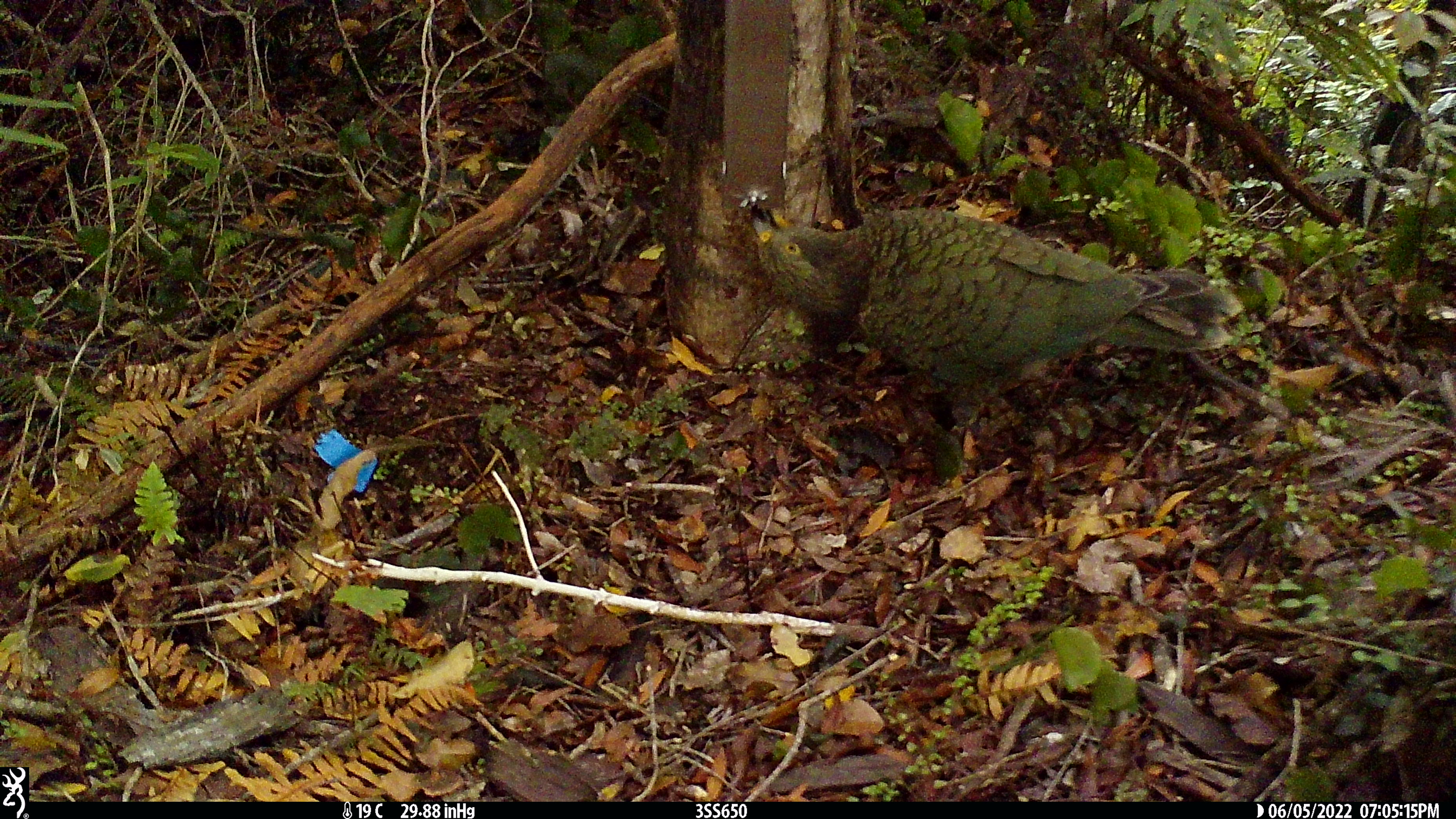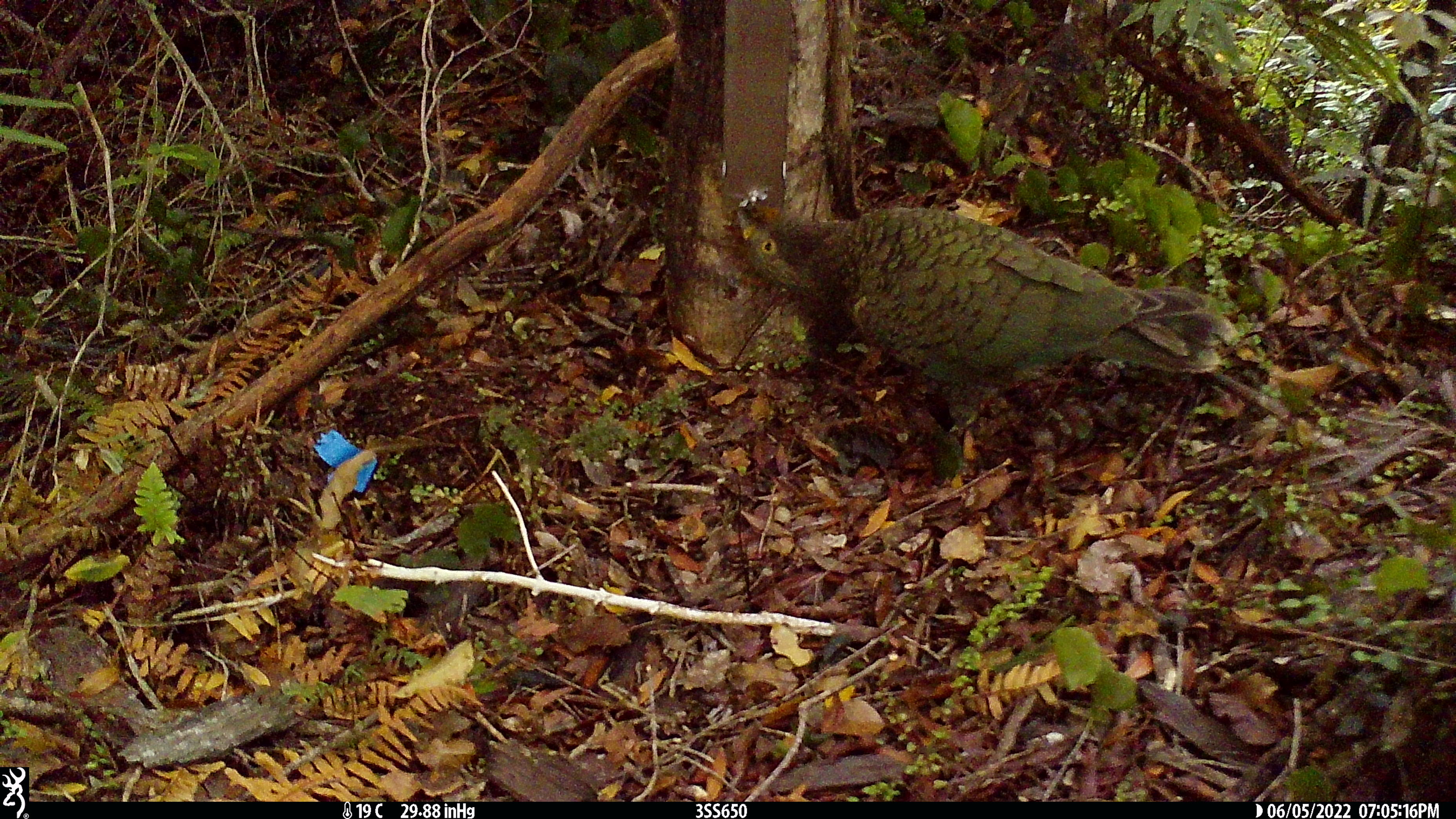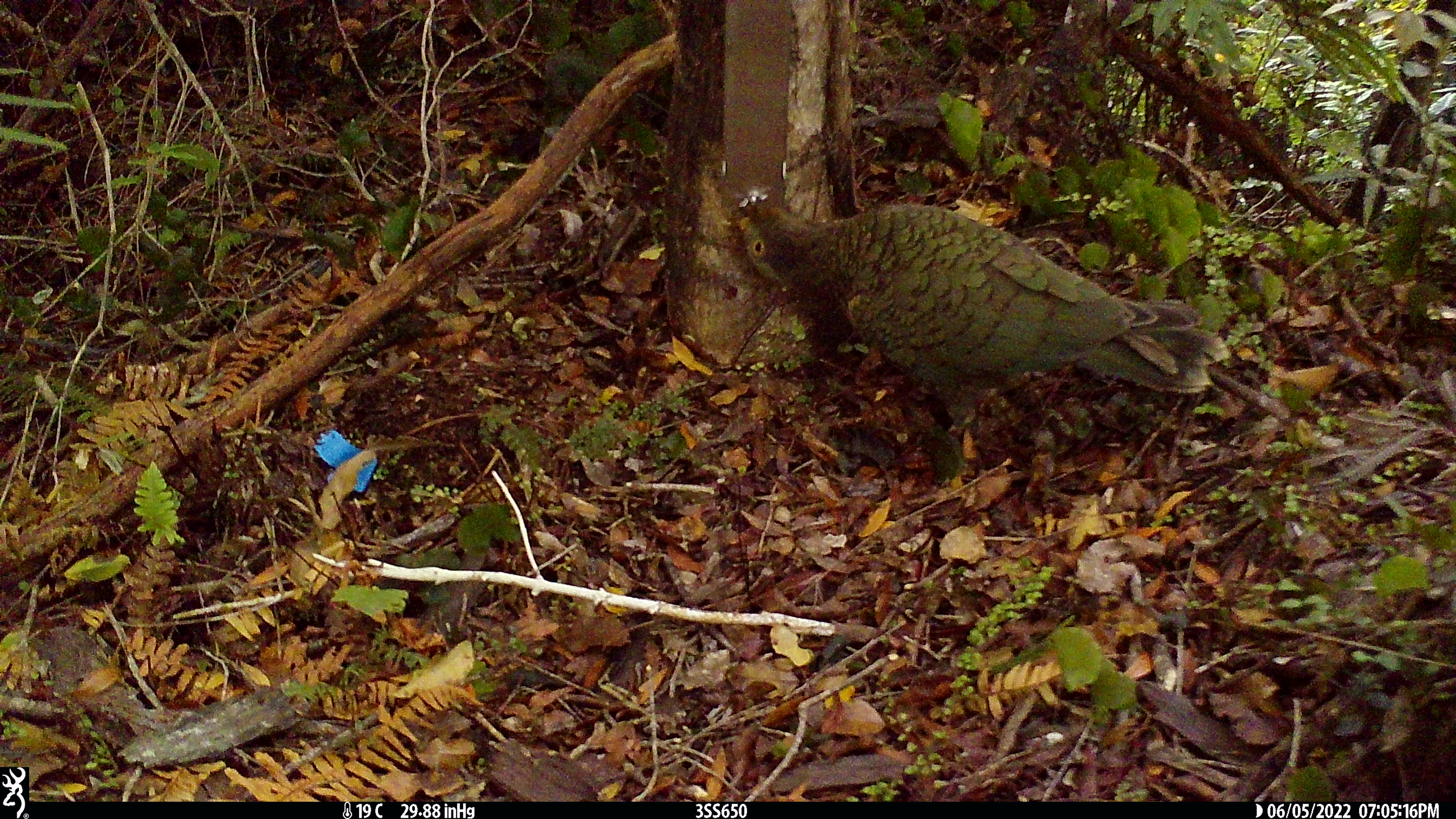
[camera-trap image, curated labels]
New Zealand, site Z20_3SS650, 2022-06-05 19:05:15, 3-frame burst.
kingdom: Animalia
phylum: Chordata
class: Aves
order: Psittaciformes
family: Strigopidae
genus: Nestor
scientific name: Nestor notabilis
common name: kea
Kea (Nestor notabilis).